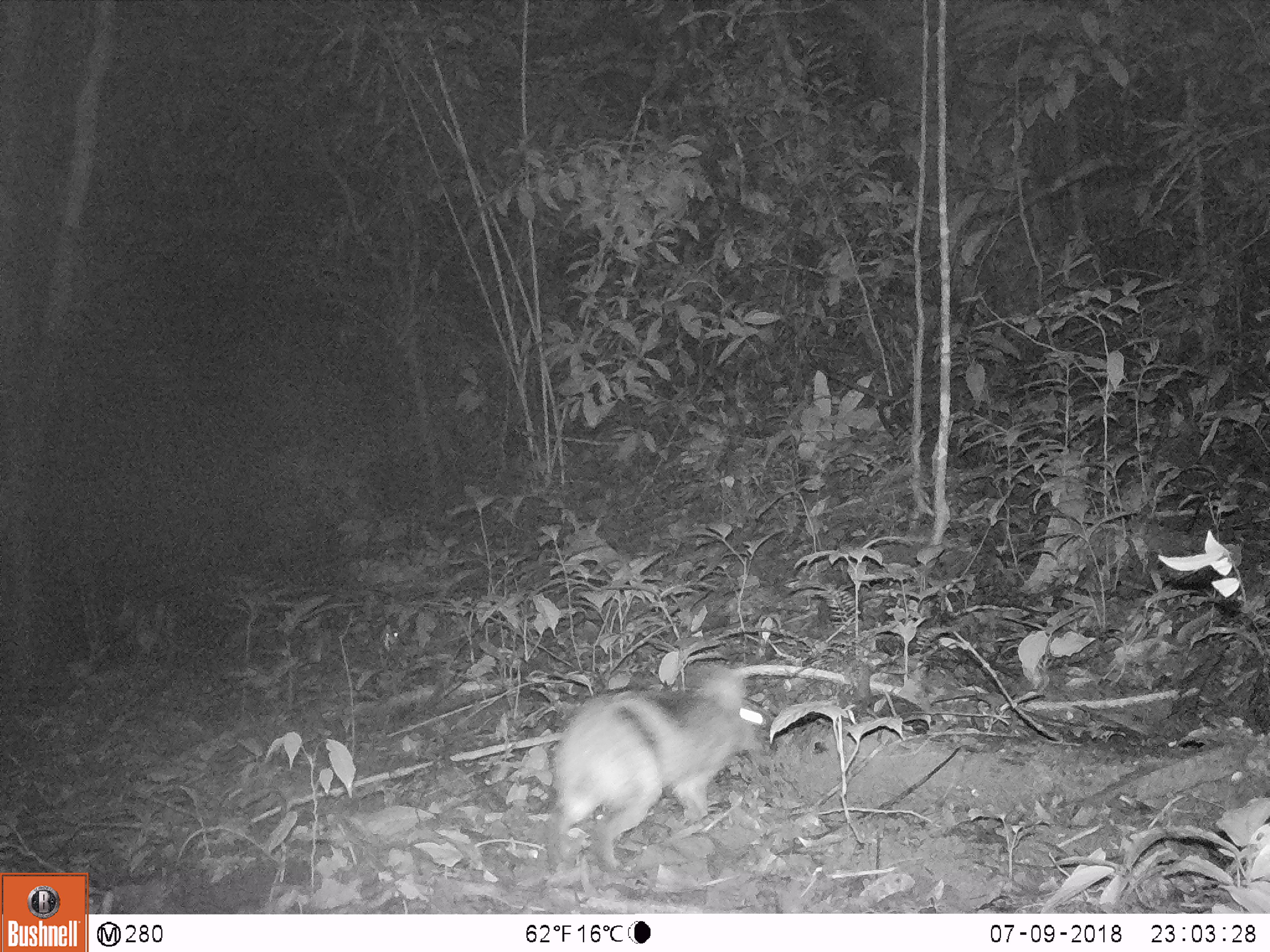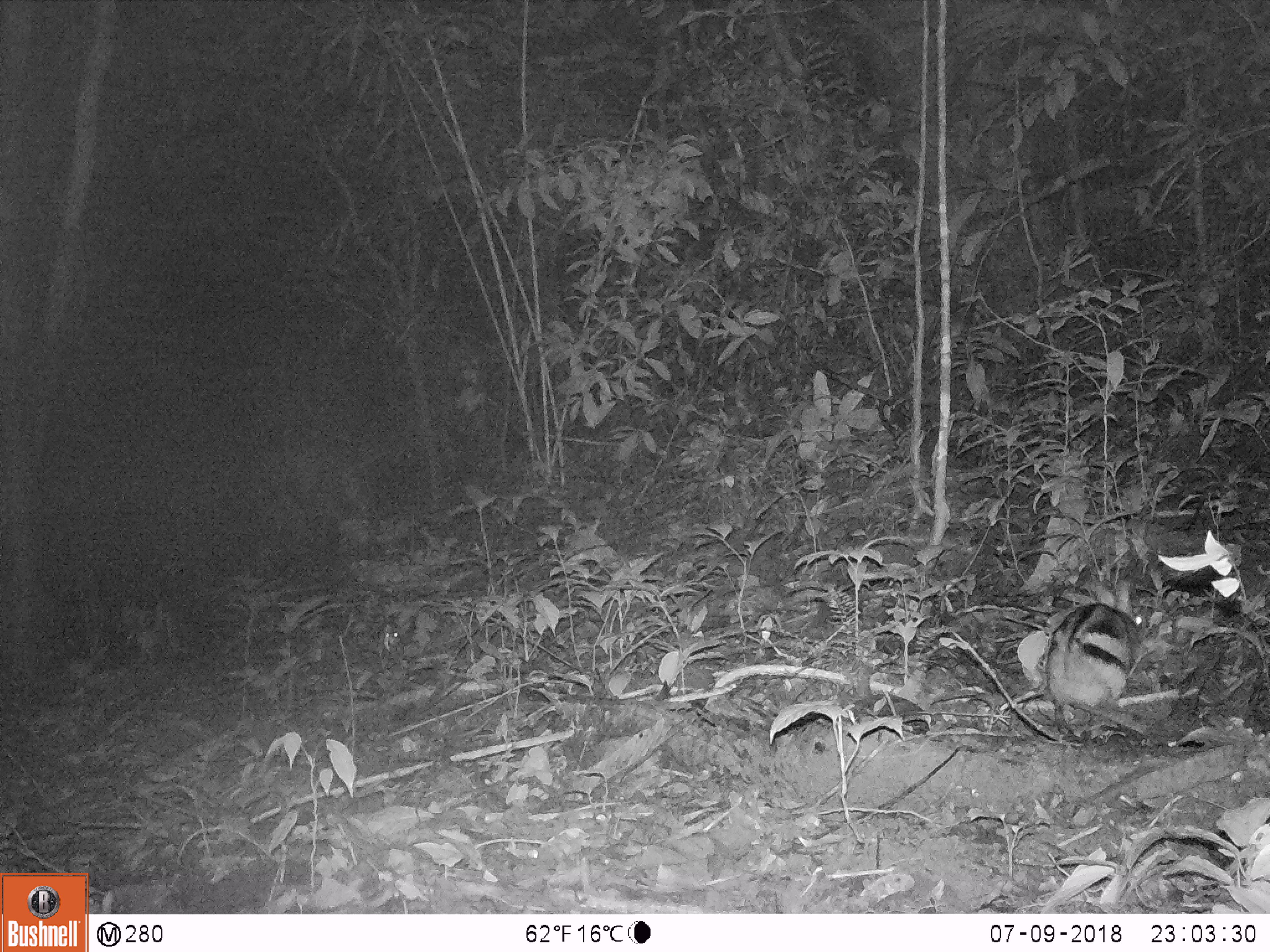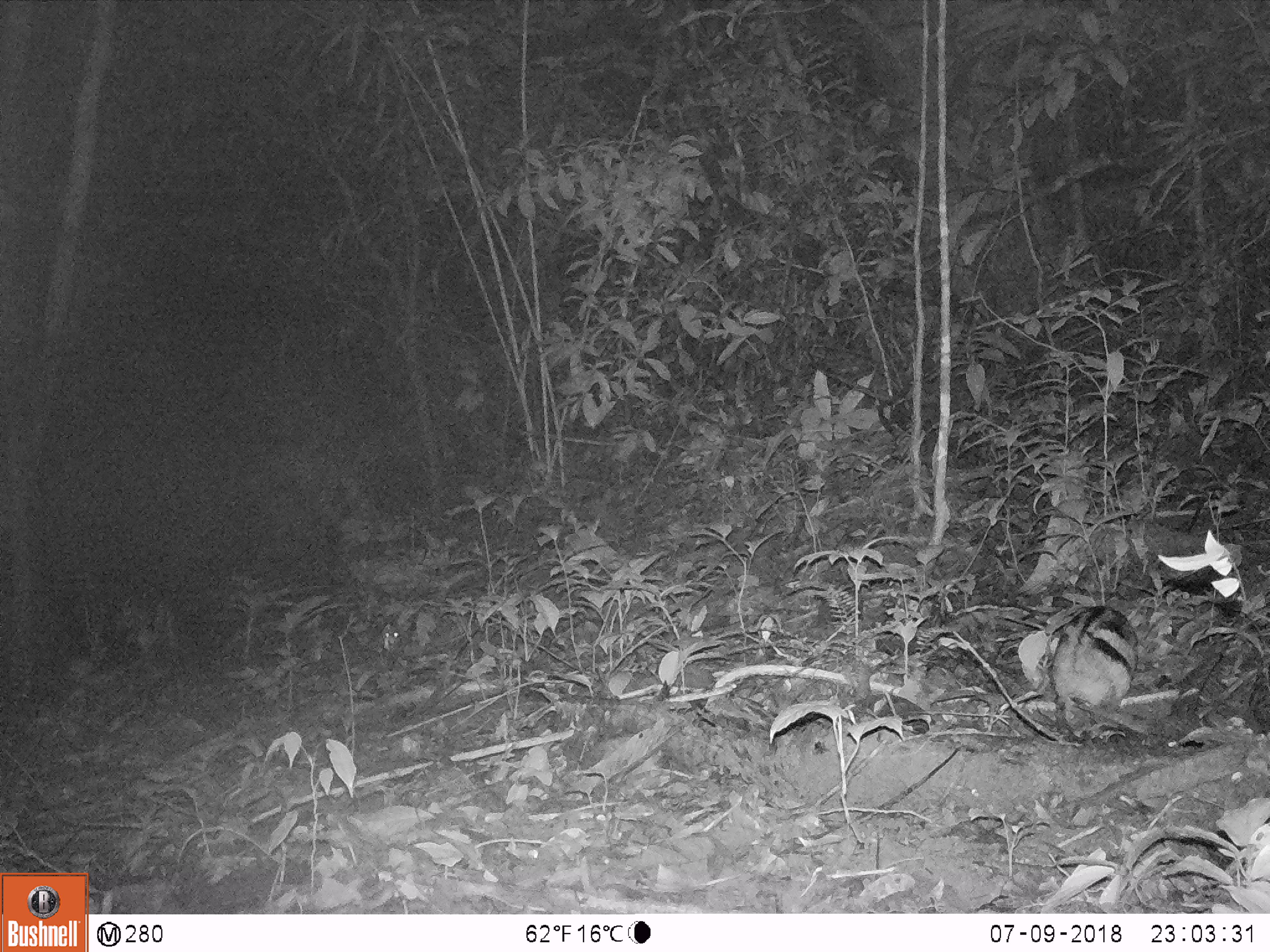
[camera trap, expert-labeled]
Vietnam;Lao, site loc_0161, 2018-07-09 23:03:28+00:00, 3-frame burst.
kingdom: Animalia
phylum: Chordata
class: Mammalia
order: Lagomorpha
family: Leporidae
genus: Nesolagus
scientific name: Nesolagus timminsi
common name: annamite striped rabbit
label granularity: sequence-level